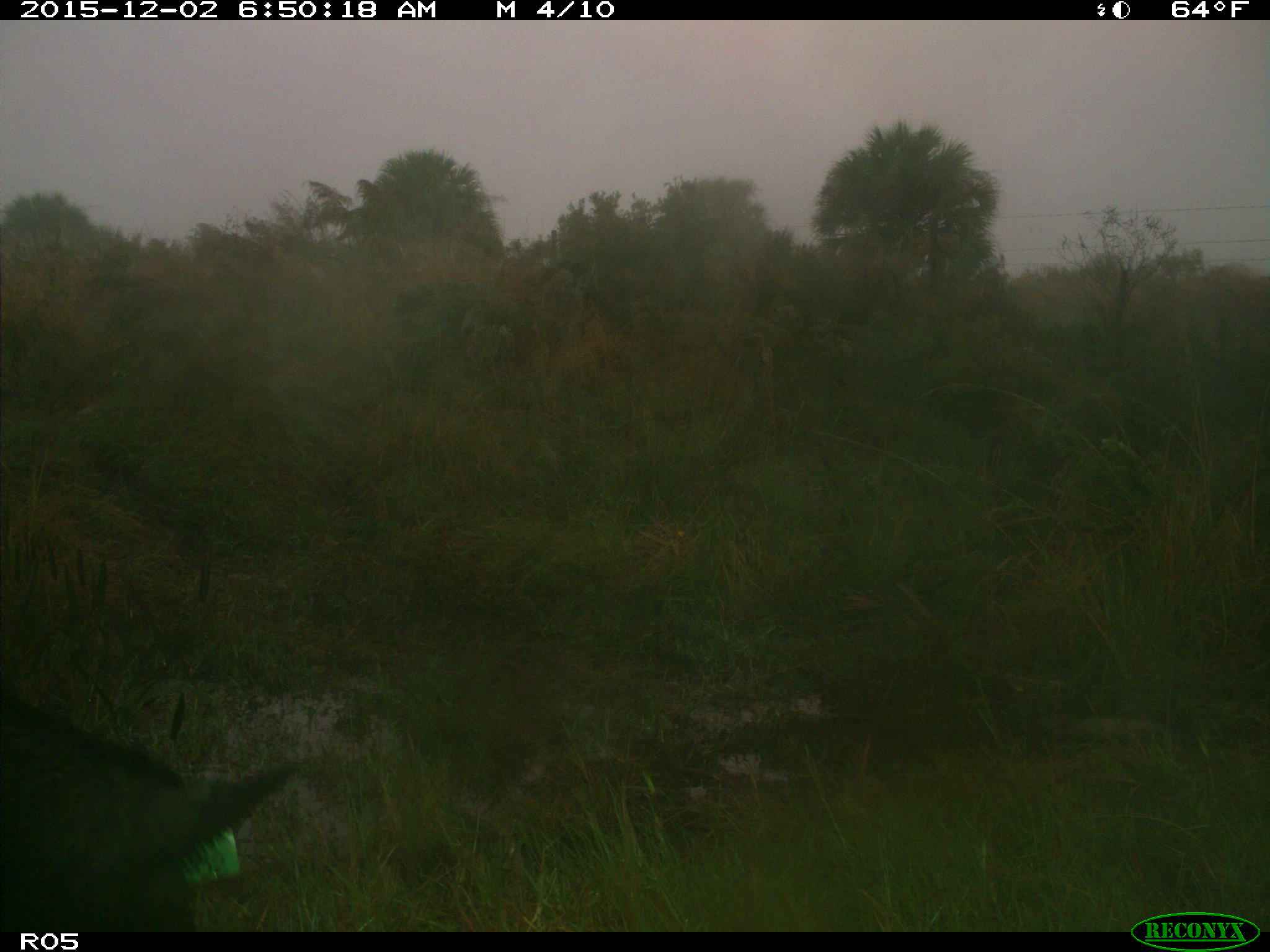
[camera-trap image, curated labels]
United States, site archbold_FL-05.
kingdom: Animalia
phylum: Chordata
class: Mammalia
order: Artiodactyla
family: Suidae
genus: Sus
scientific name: Sus scrofa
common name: wild boar